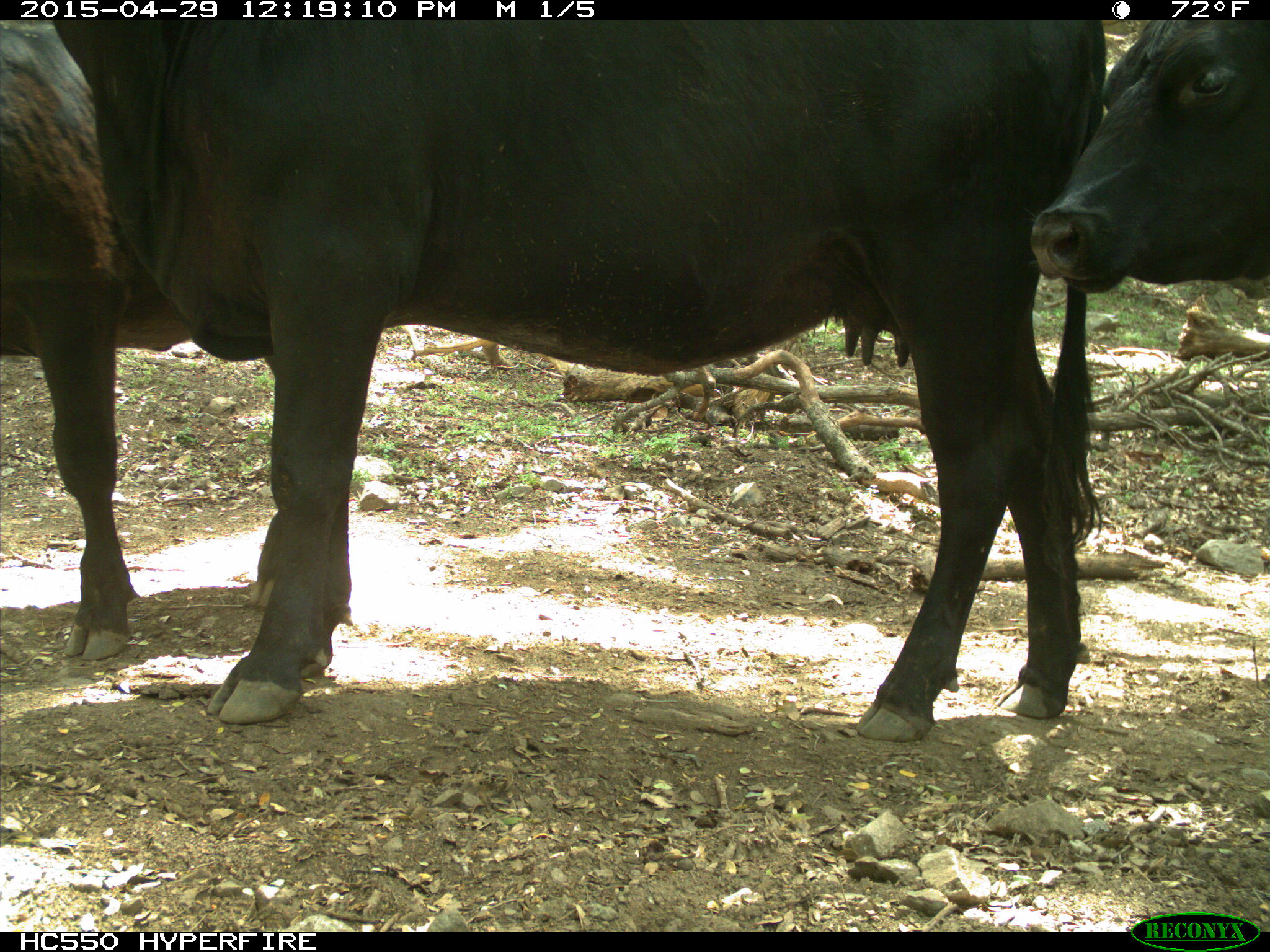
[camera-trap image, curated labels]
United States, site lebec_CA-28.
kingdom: Animalia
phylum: Chordata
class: Mammalia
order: Artiodactyla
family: Bovidae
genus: Bos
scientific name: Bos taurus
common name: domestic cow